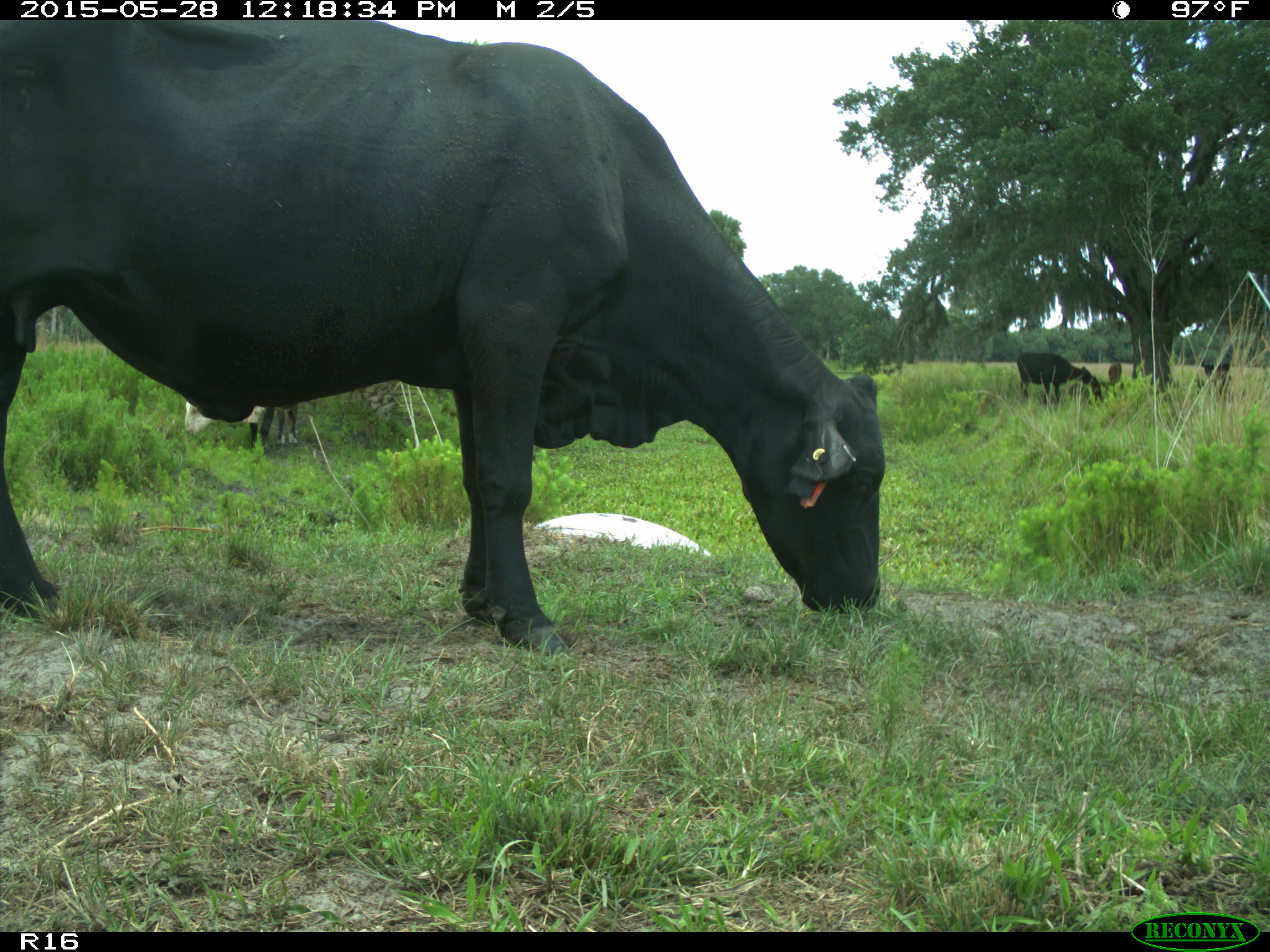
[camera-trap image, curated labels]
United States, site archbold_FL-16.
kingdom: Animalia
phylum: Chordata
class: Mammalia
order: Artiodactyla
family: Bovidae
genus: Bos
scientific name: Bos taurus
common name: domestic cow